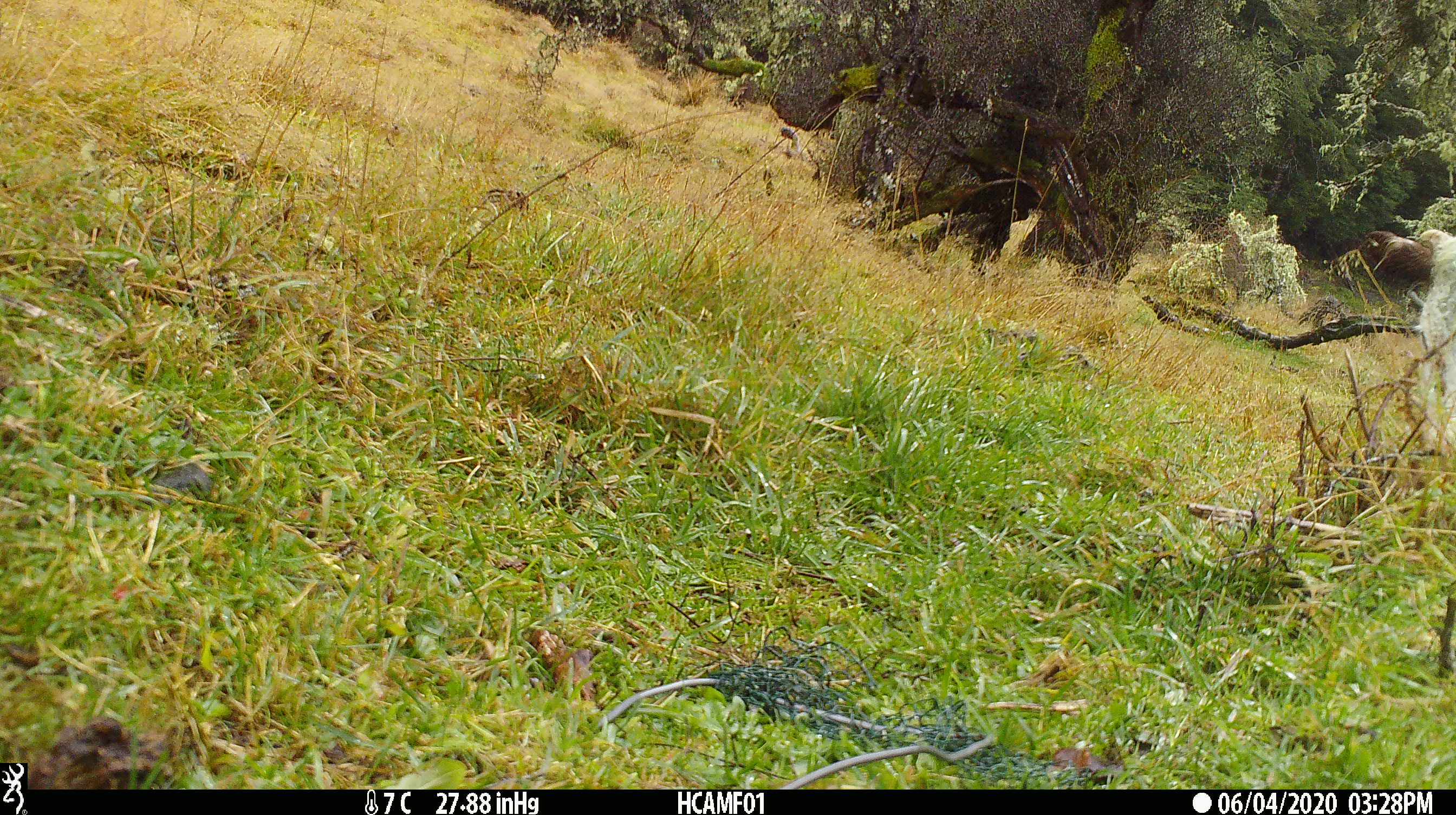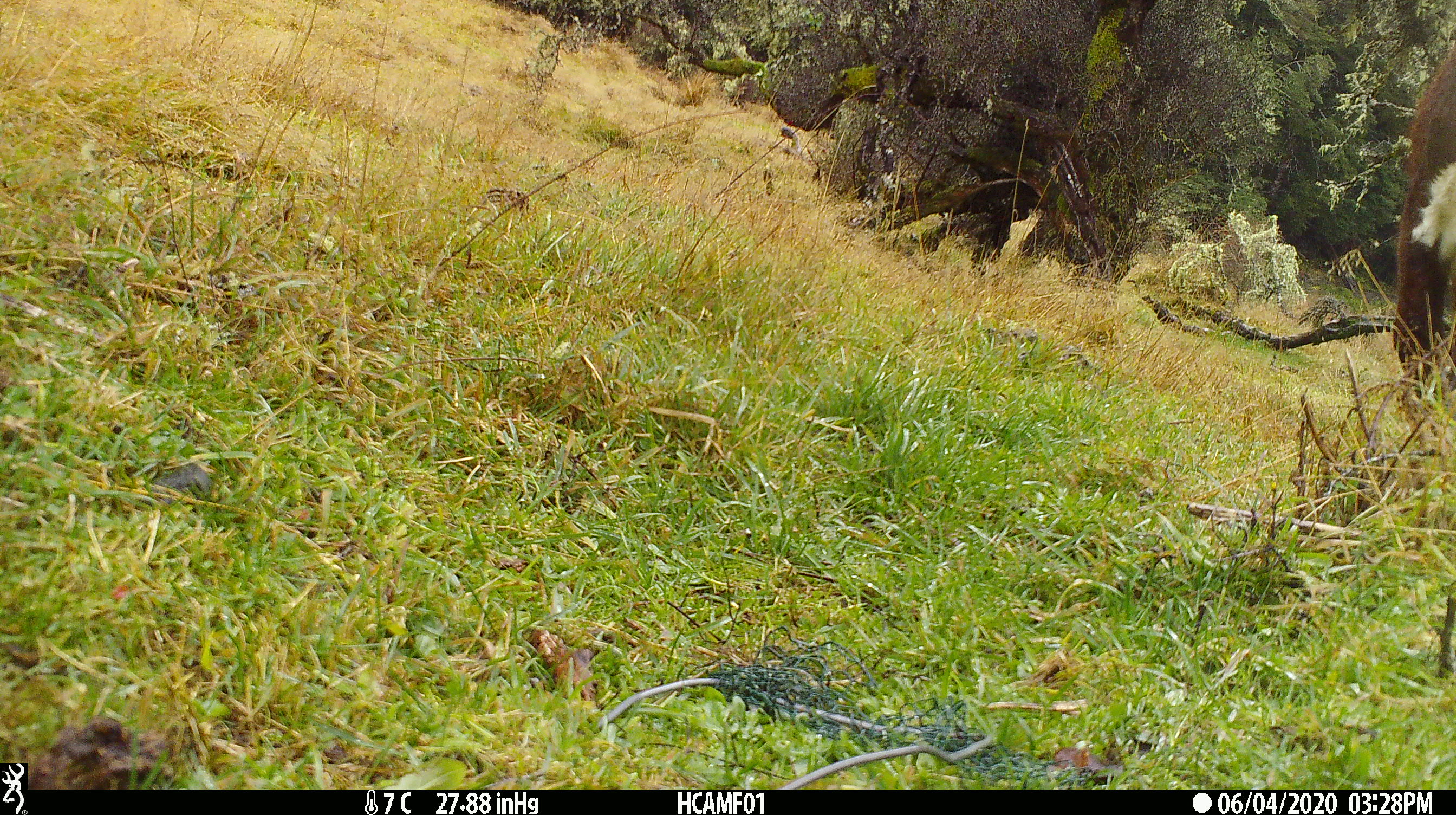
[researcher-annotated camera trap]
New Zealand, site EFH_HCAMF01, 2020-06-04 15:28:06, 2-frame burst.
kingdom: Animalia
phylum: Chordata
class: Mammalia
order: Artiodactyla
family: Bovidae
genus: Bos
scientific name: Bos taurus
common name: domestic cow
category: cow